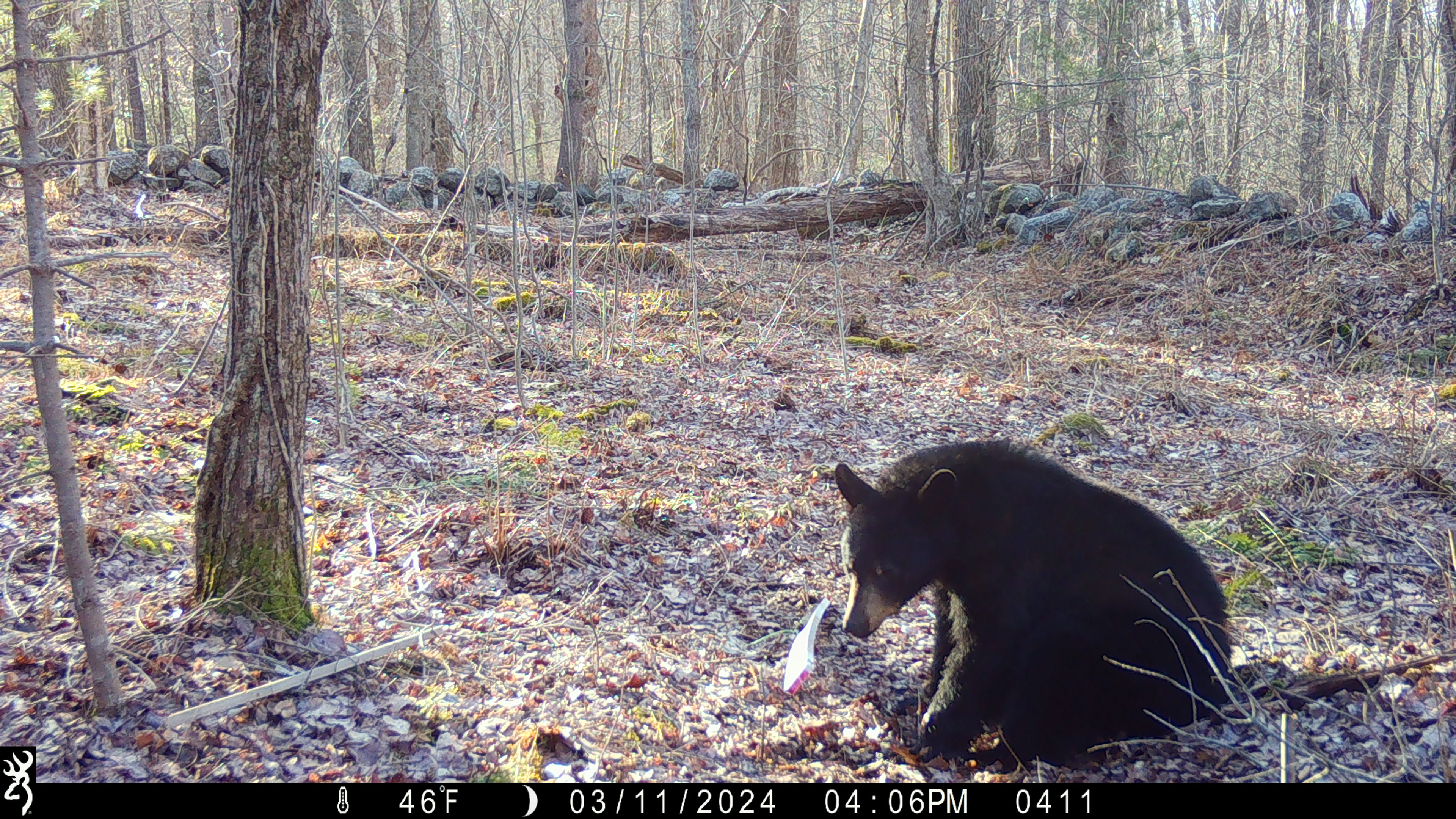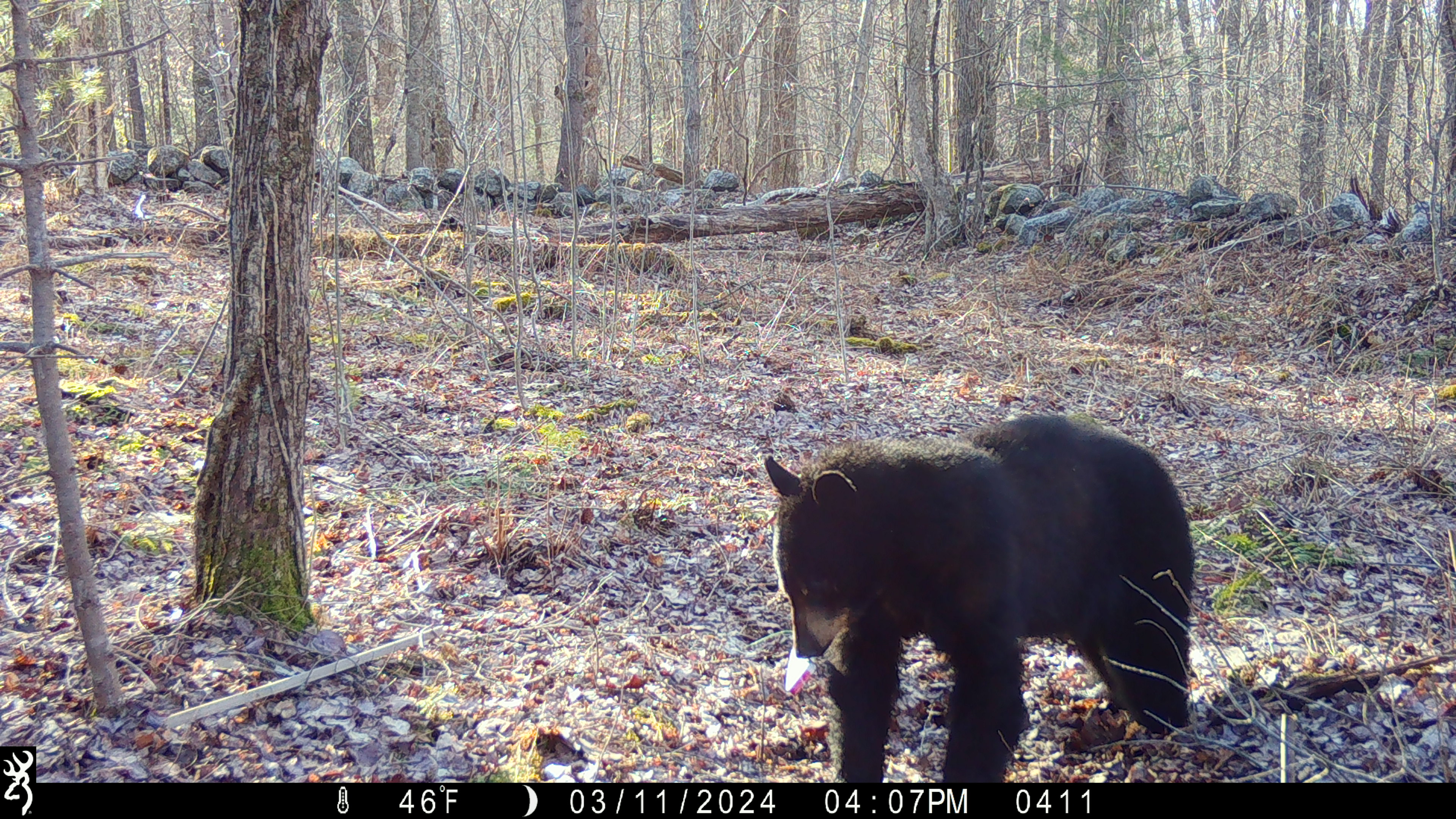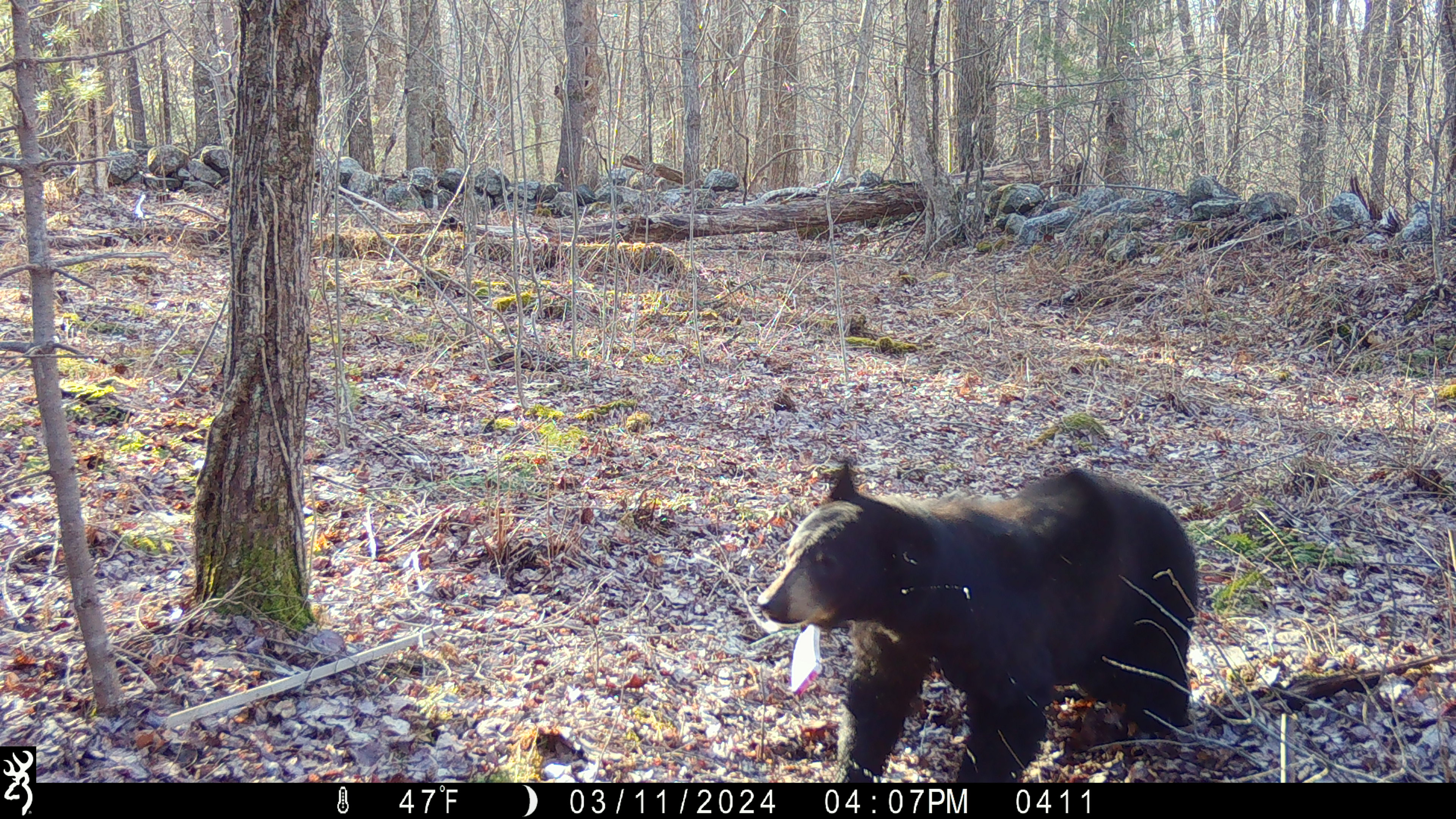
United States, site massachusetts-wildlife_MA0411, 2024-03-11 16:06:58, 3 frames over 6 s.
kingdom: Animalia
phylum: Chordata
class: Mammalia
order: Carnivora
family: Ursidae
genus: Ursus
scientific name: Ursus americanus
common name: black bear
Black bear (Ursus americanus).